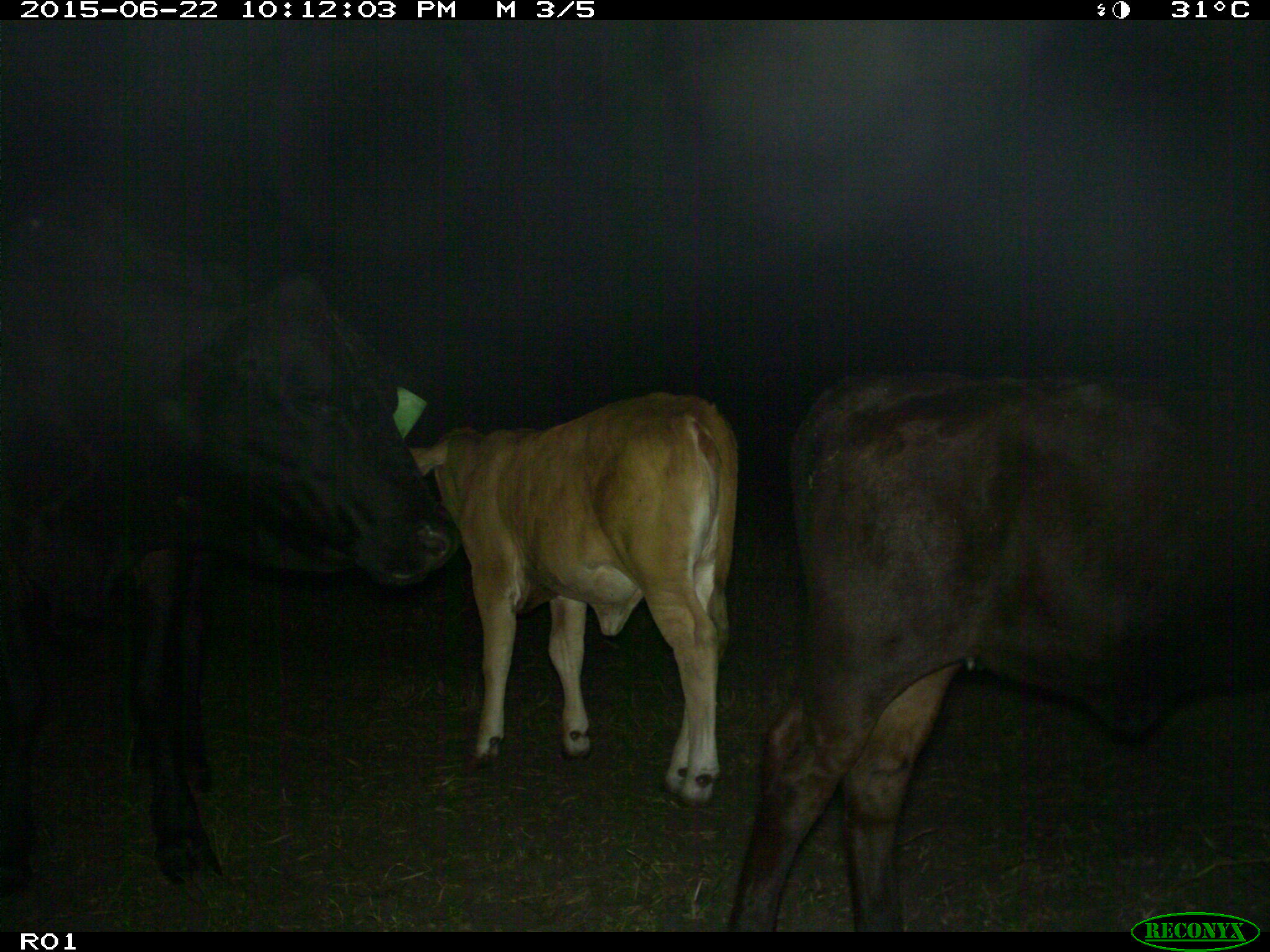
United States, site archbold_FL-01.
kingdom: Animalia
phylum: Chordata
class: Mammalia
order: Artiodactyla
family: Bovidae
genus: Bos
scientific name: Bos taurus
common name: domestic cow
Bos taurus (domestic cow).